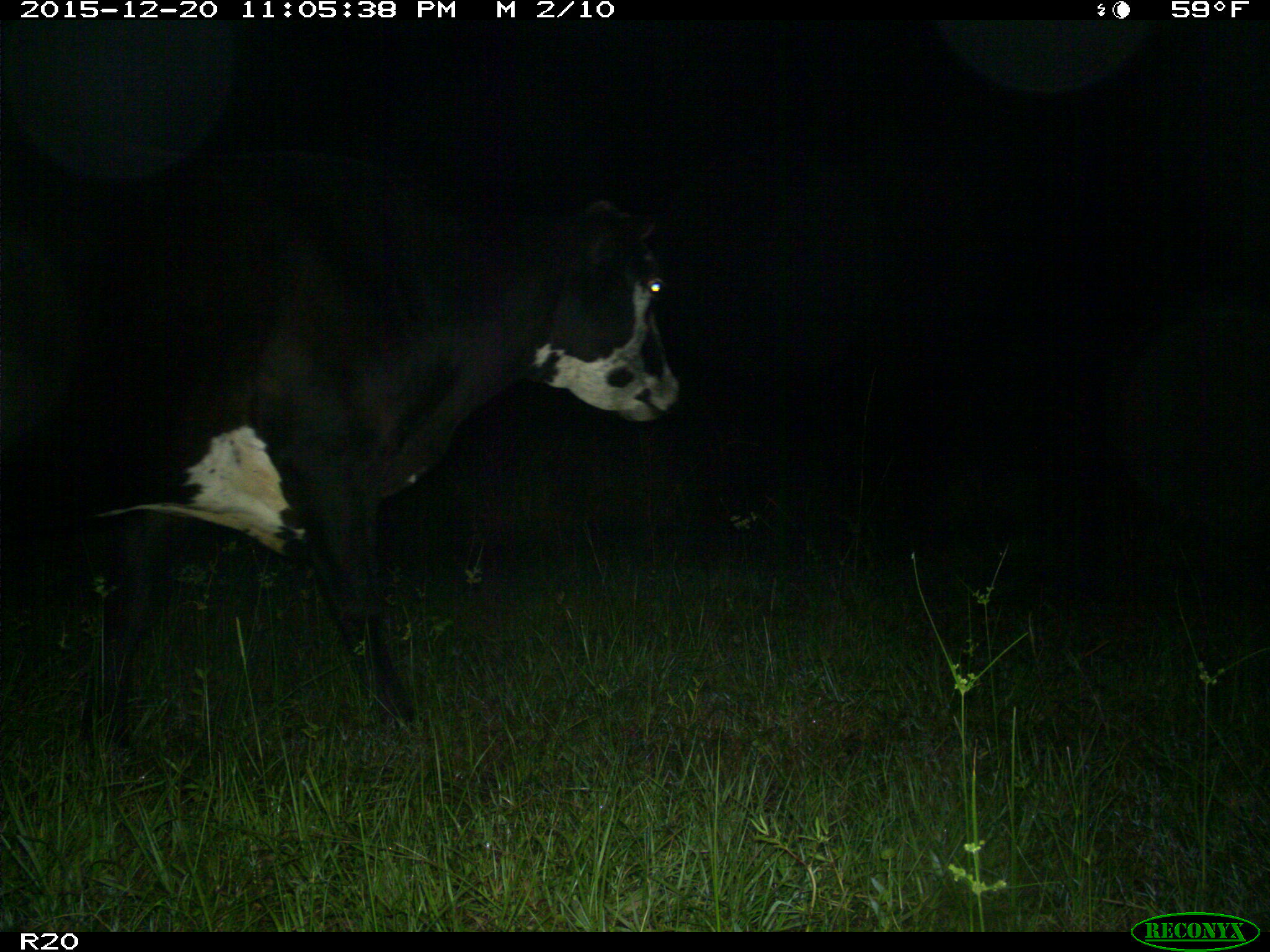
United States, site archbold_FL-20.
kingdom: Animalia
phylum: Chordata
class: Mammalia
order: Artiodactyla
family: Bovidae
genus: Bos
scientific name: Bos taurus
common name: domestic cow